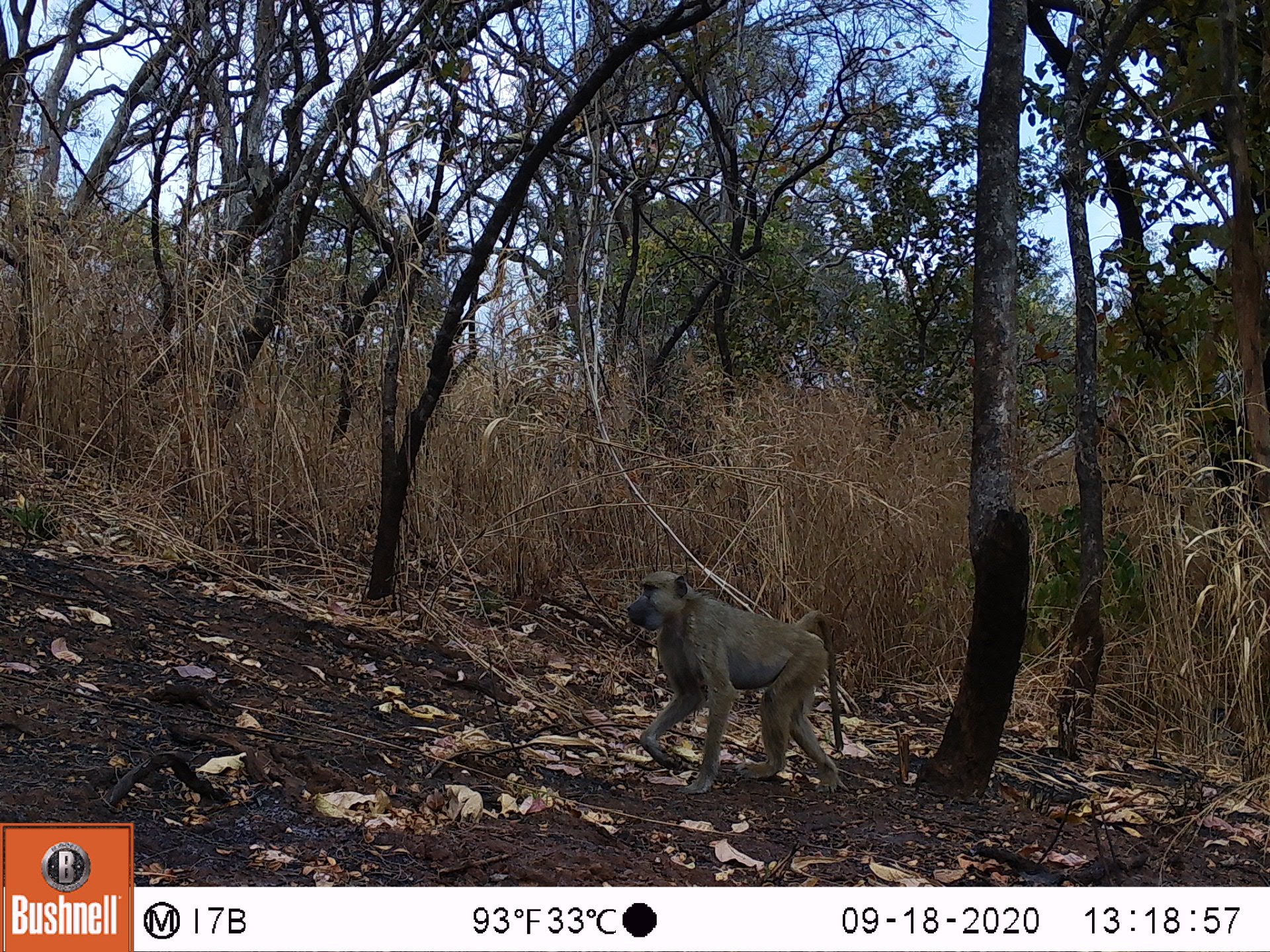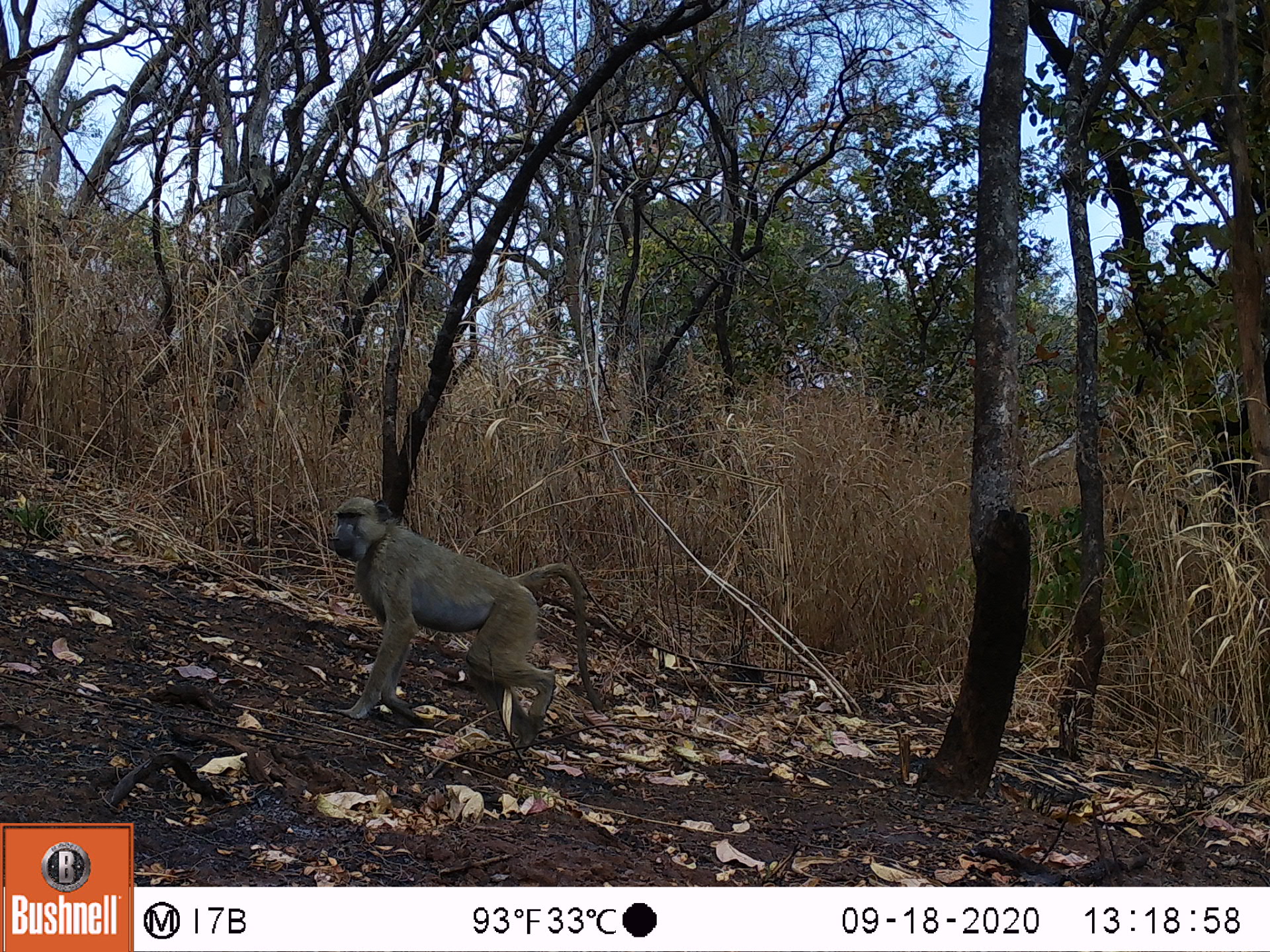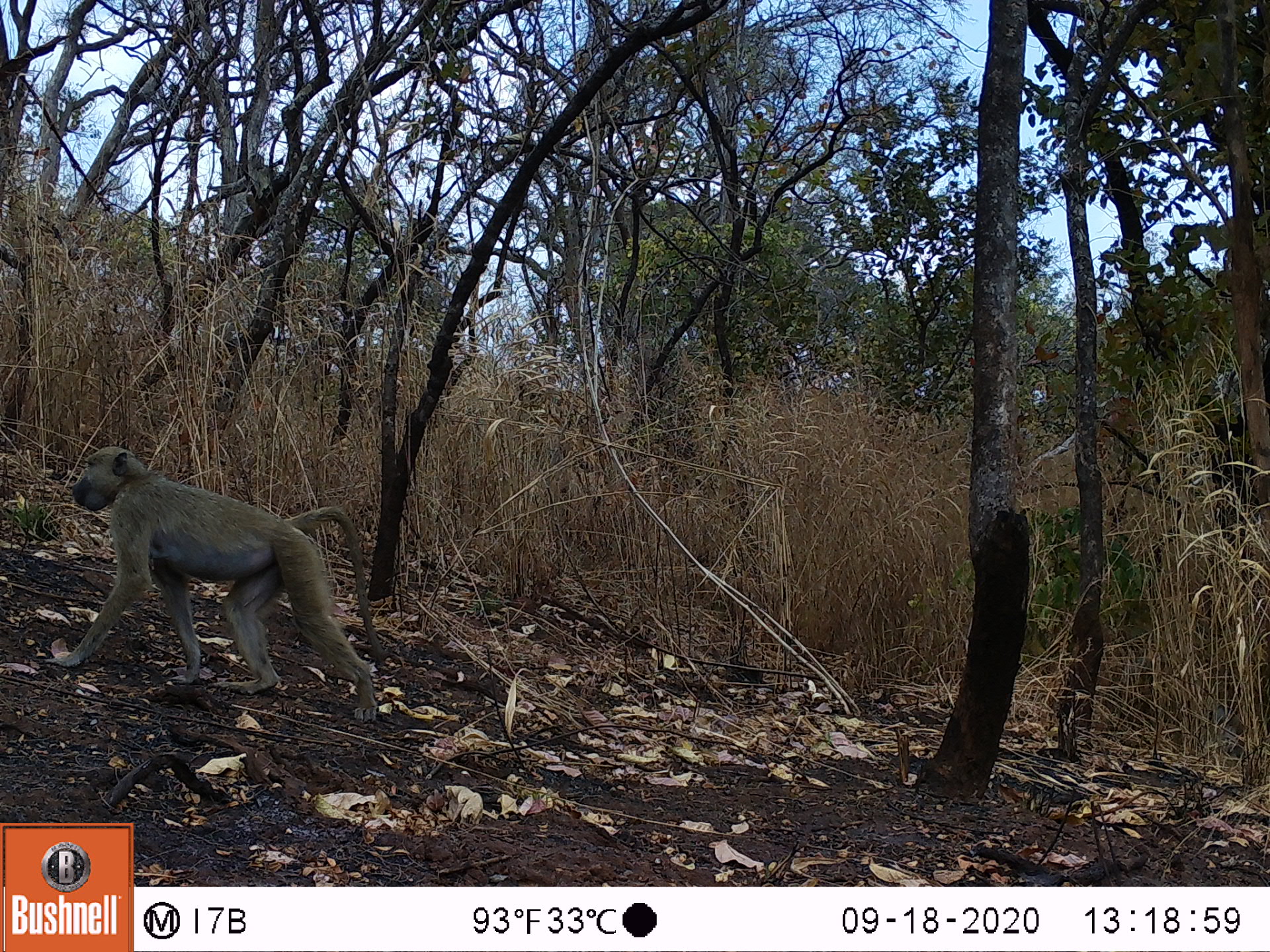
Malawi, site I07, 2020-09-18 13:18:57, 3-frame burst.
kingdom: Animalia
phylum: Chordata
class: Mammalia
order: Primates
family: Cercopithecidae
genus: Papio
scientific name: Papio cynocephalus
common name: yellow baboon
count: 1